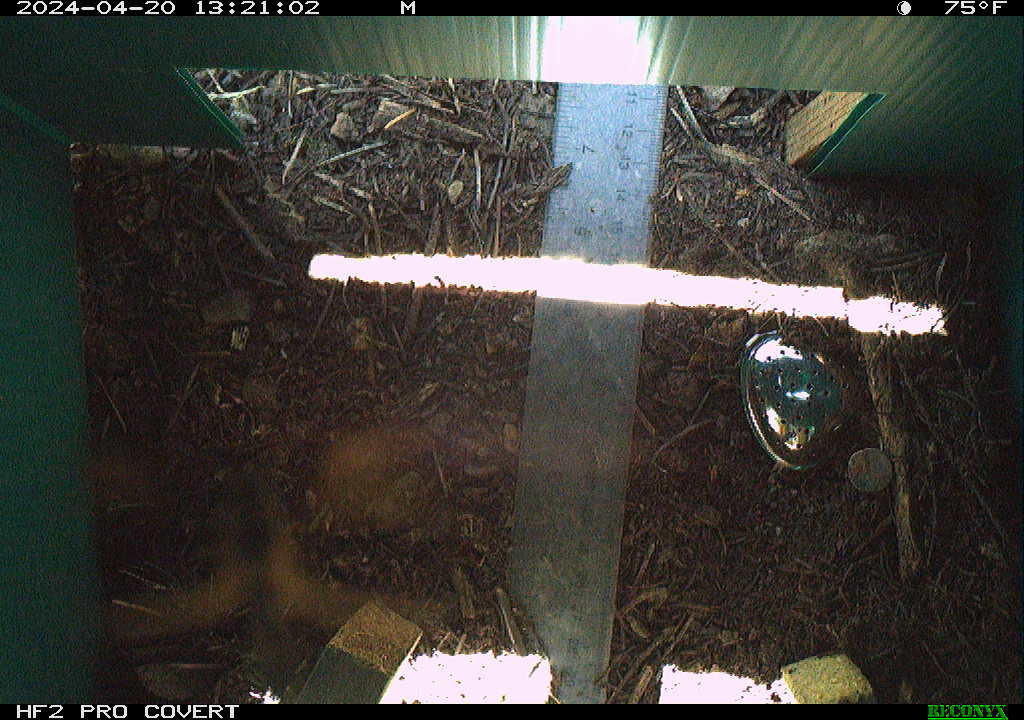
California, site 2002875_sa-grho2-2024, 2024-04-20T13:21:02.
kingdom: Animalia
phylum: Arthropoda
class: Insecta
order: Hymenoptera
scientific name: Hymenoptera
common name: ants, bees, wasps, and sawflies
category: hymenoptera order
Hymenoptera order (ants, bees, wasps, and sawflies) (Hymenoptera).